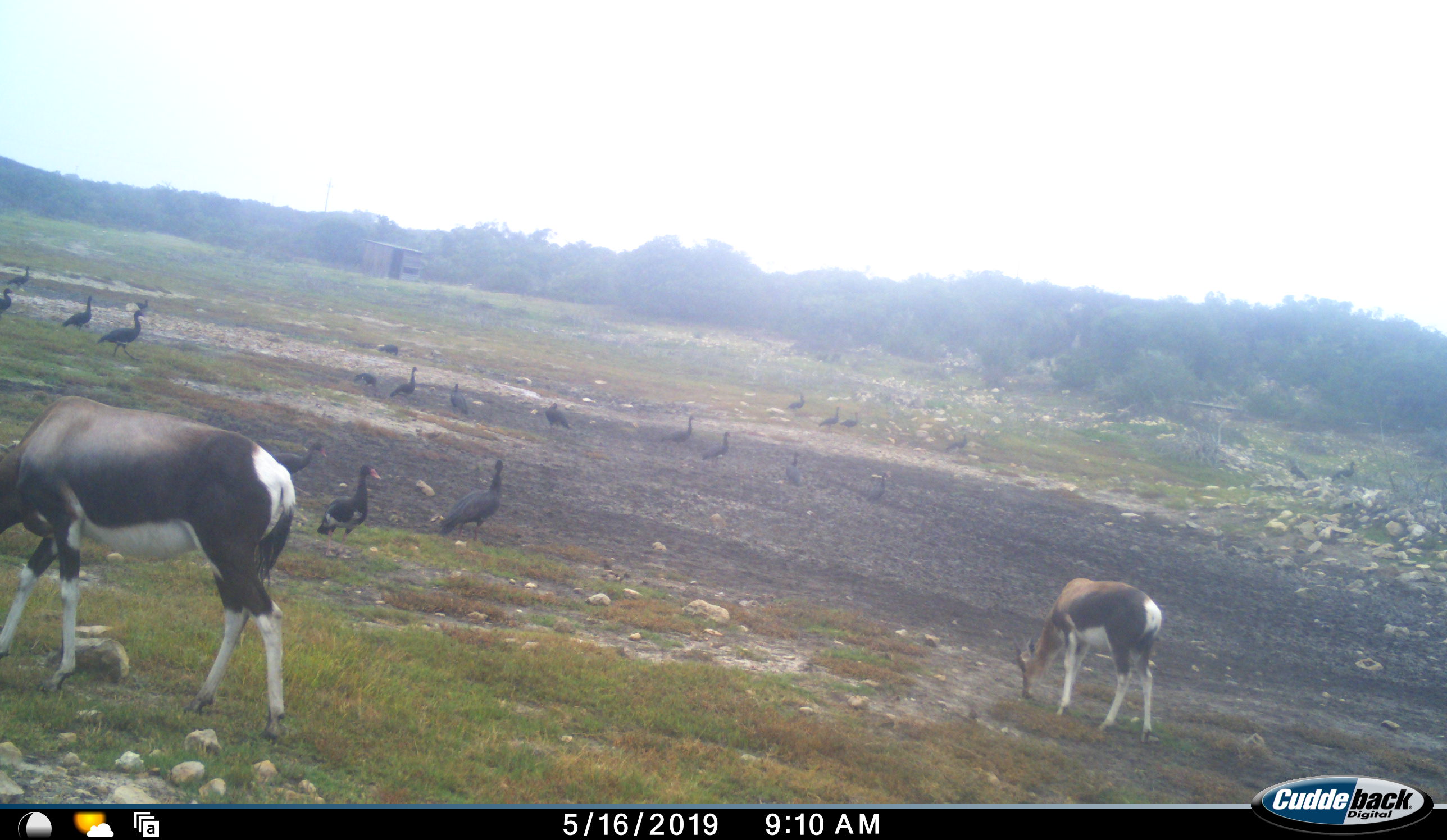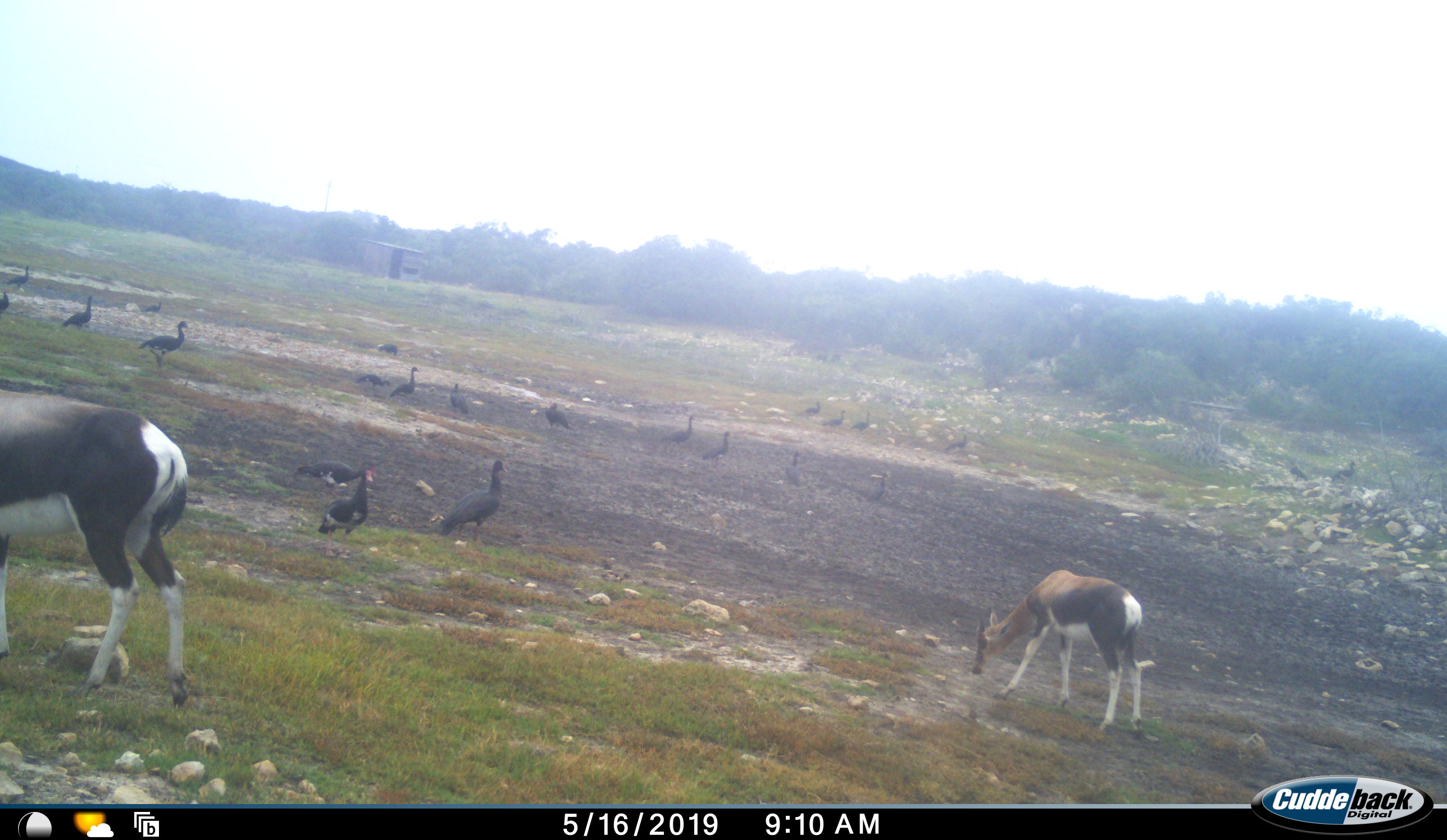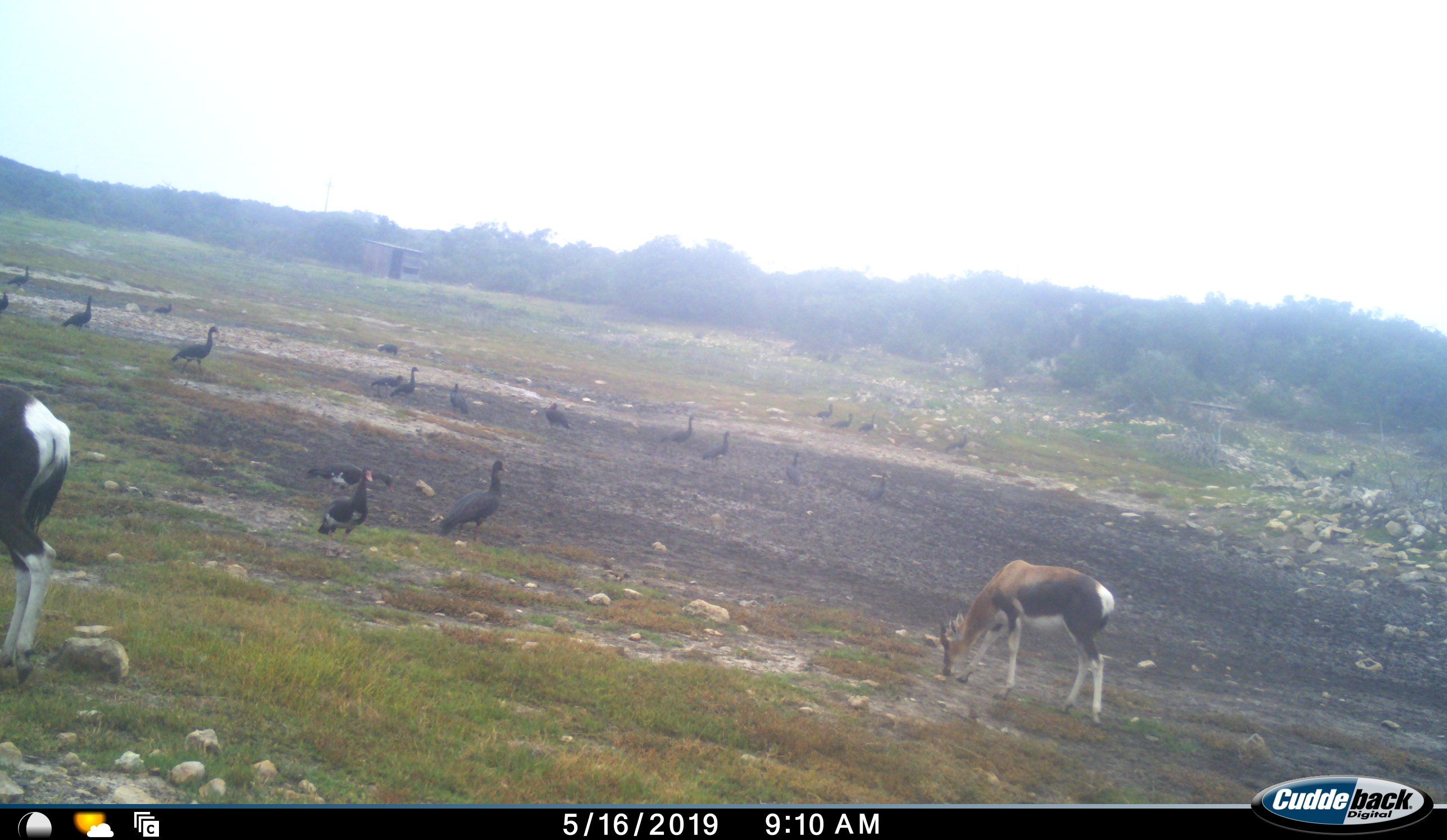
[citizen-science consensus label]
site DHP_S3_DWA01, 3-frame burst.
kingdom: Animalia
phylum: Chordata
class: Aves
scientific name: Aves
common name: bird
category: birdother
Birdother (bird) (Aves), count 11-50. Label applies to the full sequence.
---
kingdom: Animalia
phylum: Chordata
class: Mammalia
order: Artiodactyla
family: Bovidae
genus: Damaliscus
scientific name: Damaliscus pygargus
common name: bontebok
Bontebok (Damaliscus pygargus), count 2. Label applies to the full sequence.